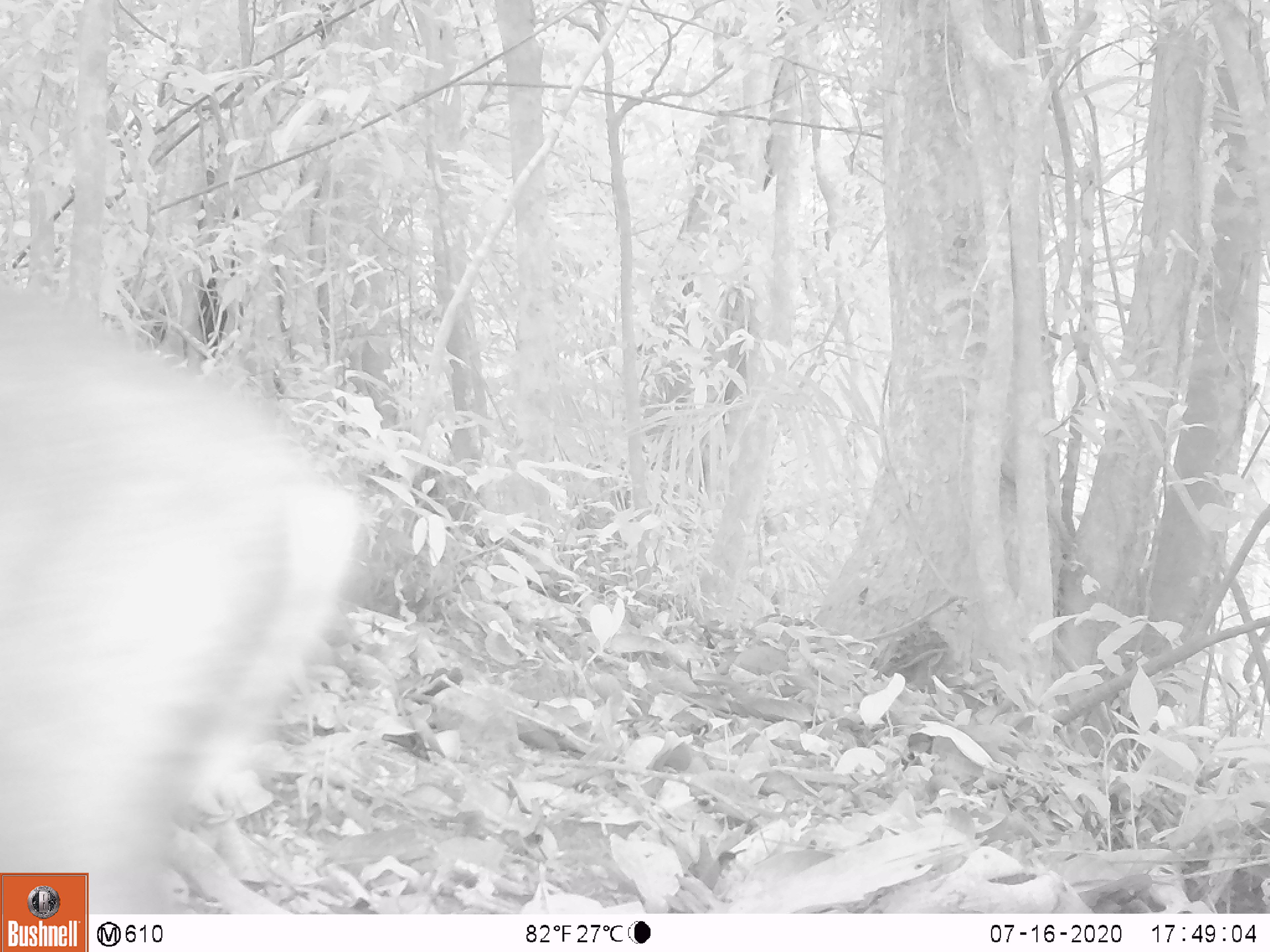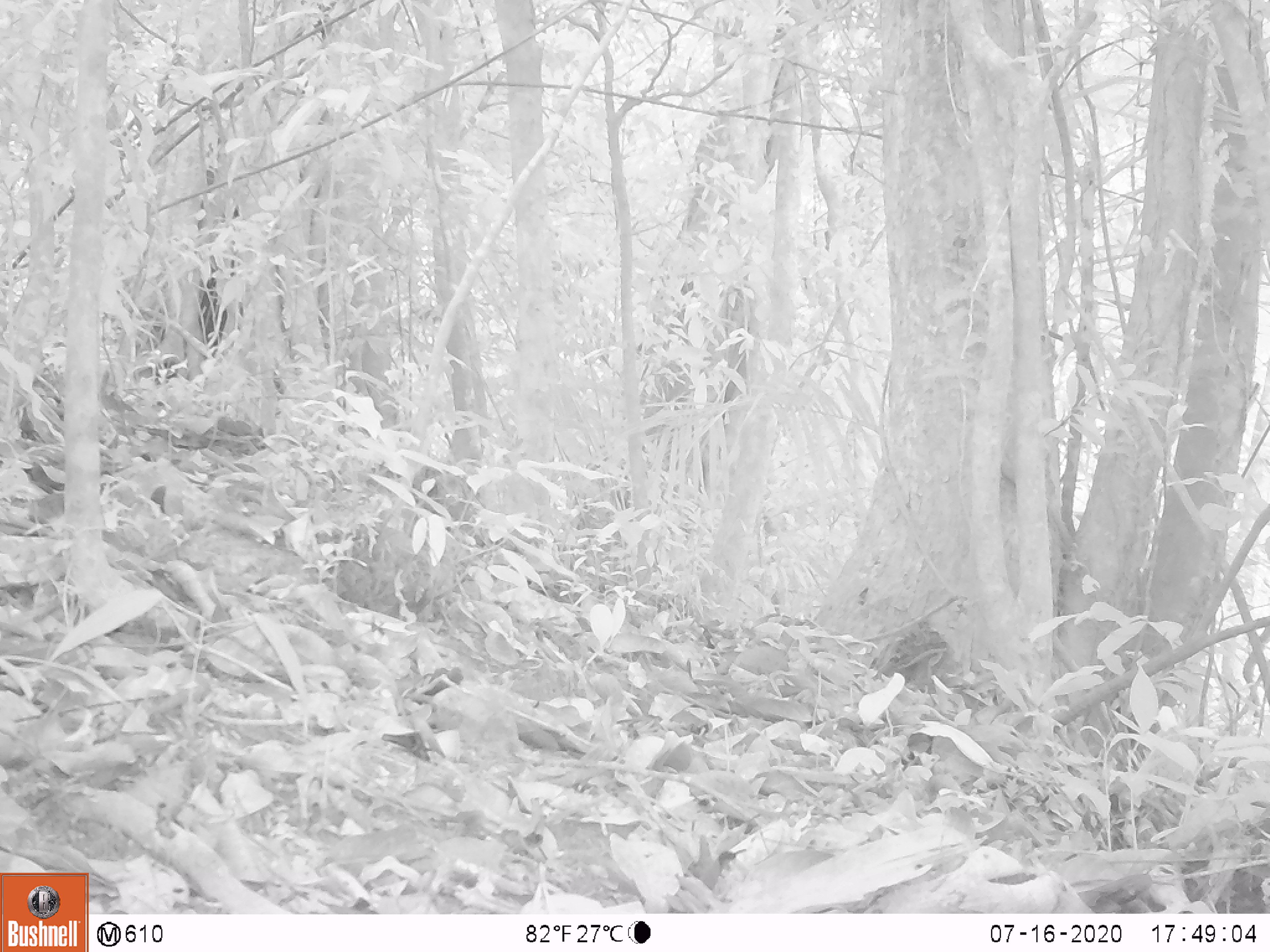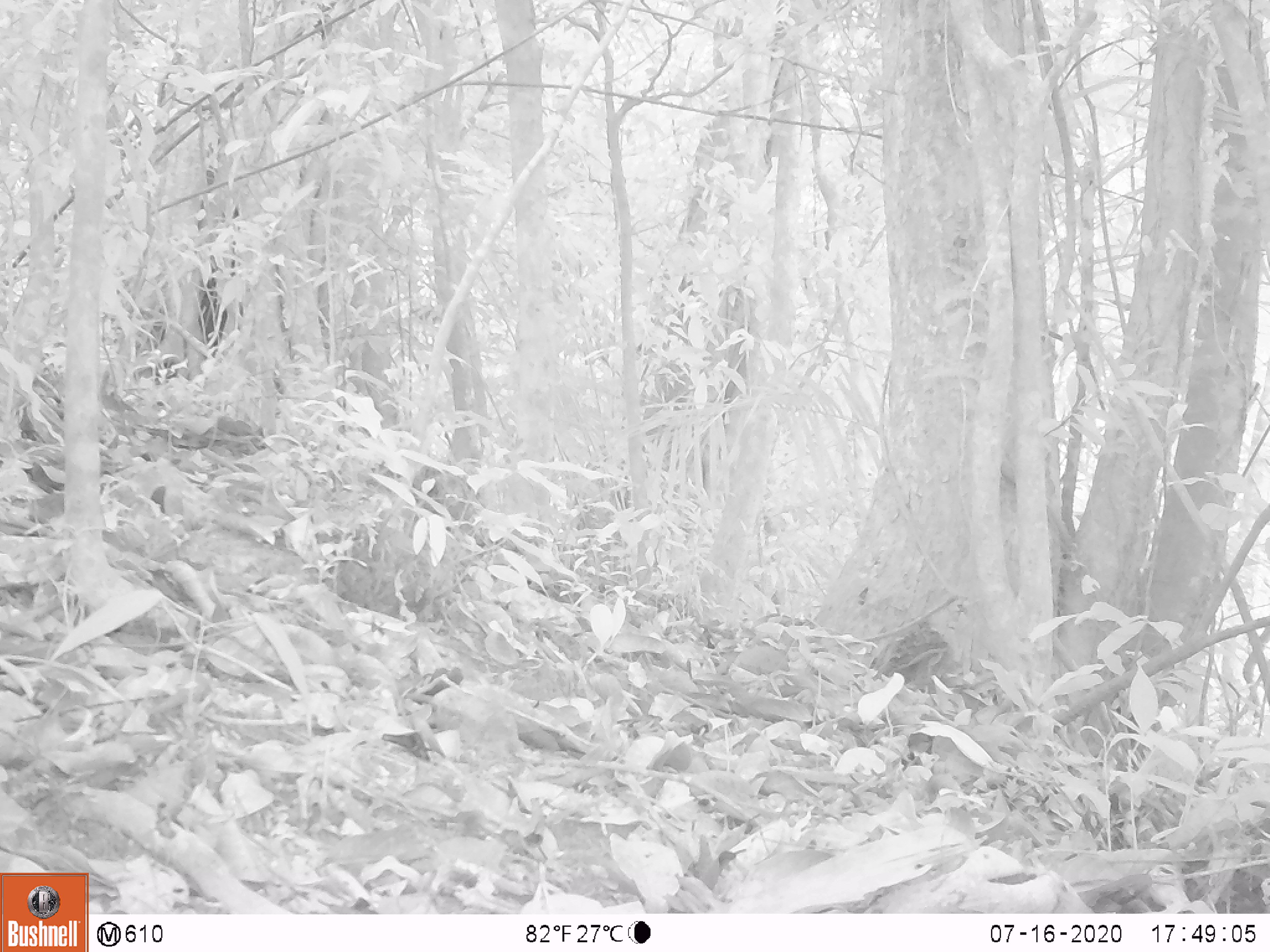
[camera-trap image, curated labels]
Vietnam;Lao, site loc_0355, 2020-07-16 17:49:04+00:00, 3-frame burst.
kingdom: Animalia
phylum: Chordata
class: Mammalia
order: Artiodactyla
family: Cervidae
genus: Muntiacus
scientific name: Muntiacus rooseveltorum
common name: roosevelt's muntjac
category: roosevelts muntjac group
Roosevelts muntjac group (roosevelt's muntjac) (Muntiacus rooseveltorum). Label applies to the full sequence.